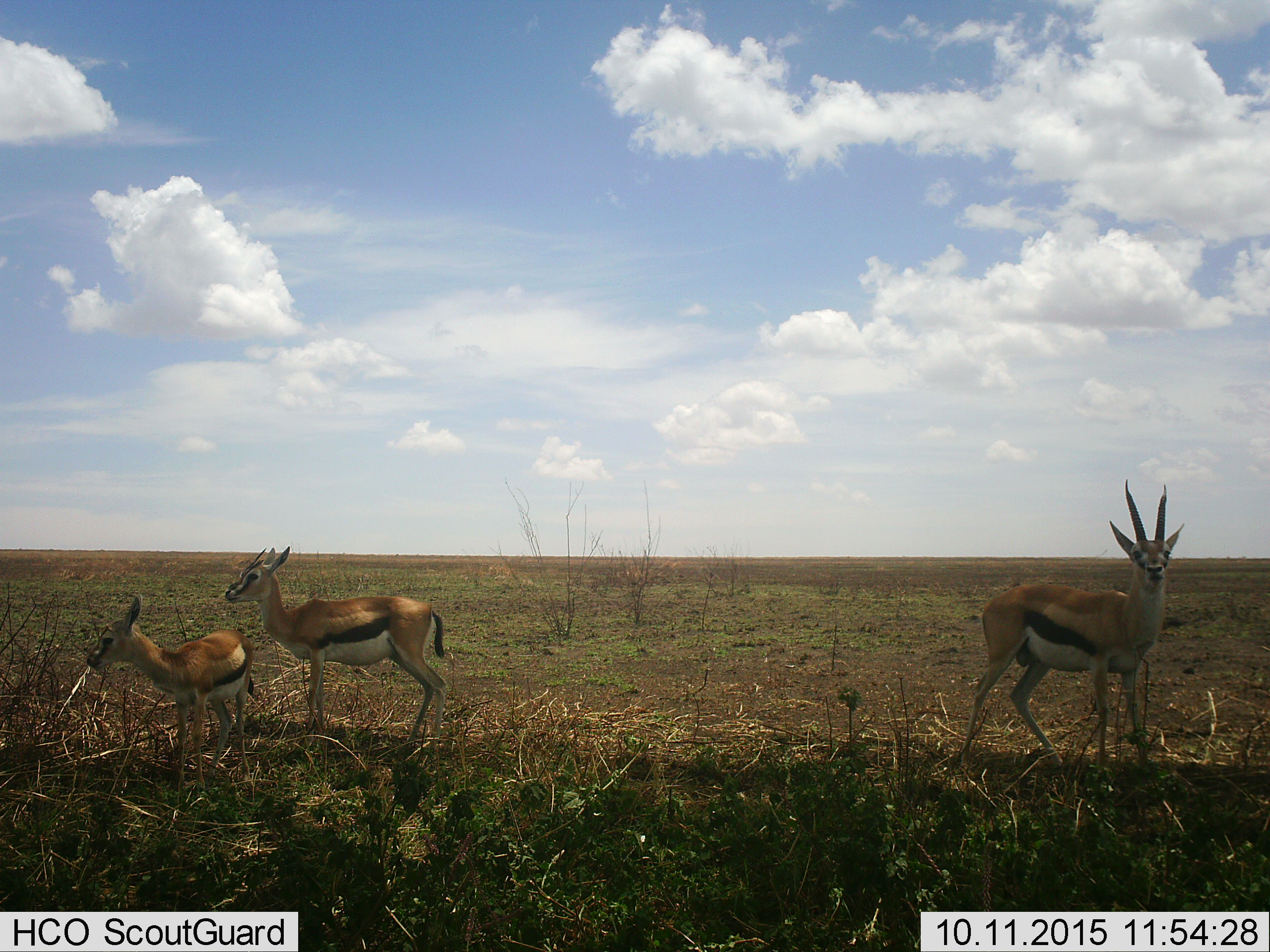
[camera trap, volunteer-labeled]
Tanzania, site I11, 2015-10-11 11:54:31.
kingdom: Animalia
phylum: Chordata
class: Mammalia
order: Artiodactyla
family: Bovidae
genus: Eudorcas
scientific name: Eudorcas thomsonii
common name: thomson's gazelle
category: gazellethomsons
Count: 3.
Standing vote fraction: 100%.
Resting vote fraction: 0%.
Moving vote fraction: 0%.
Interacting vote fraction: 0%.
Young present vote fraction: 56%.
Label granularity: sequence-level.